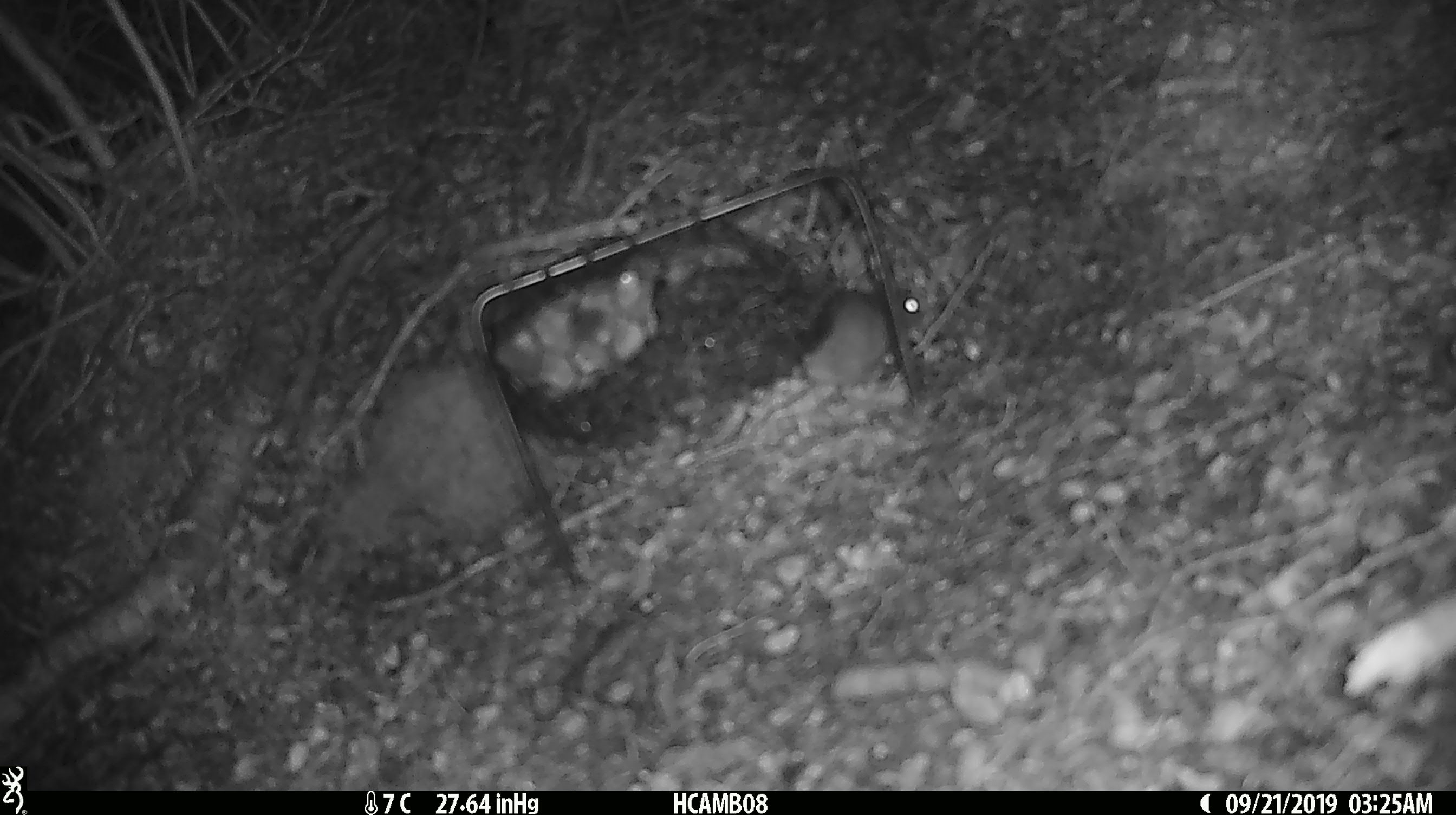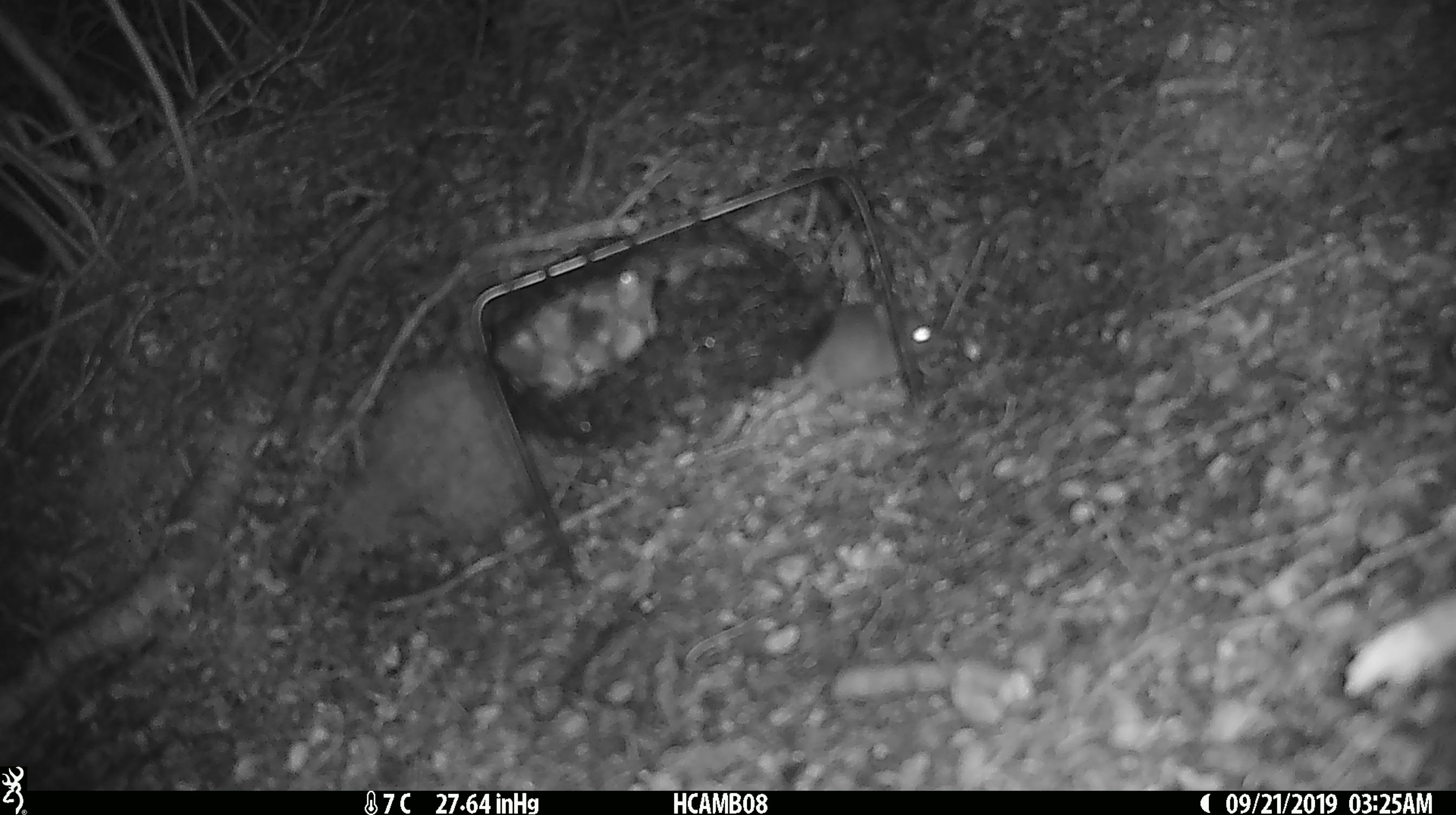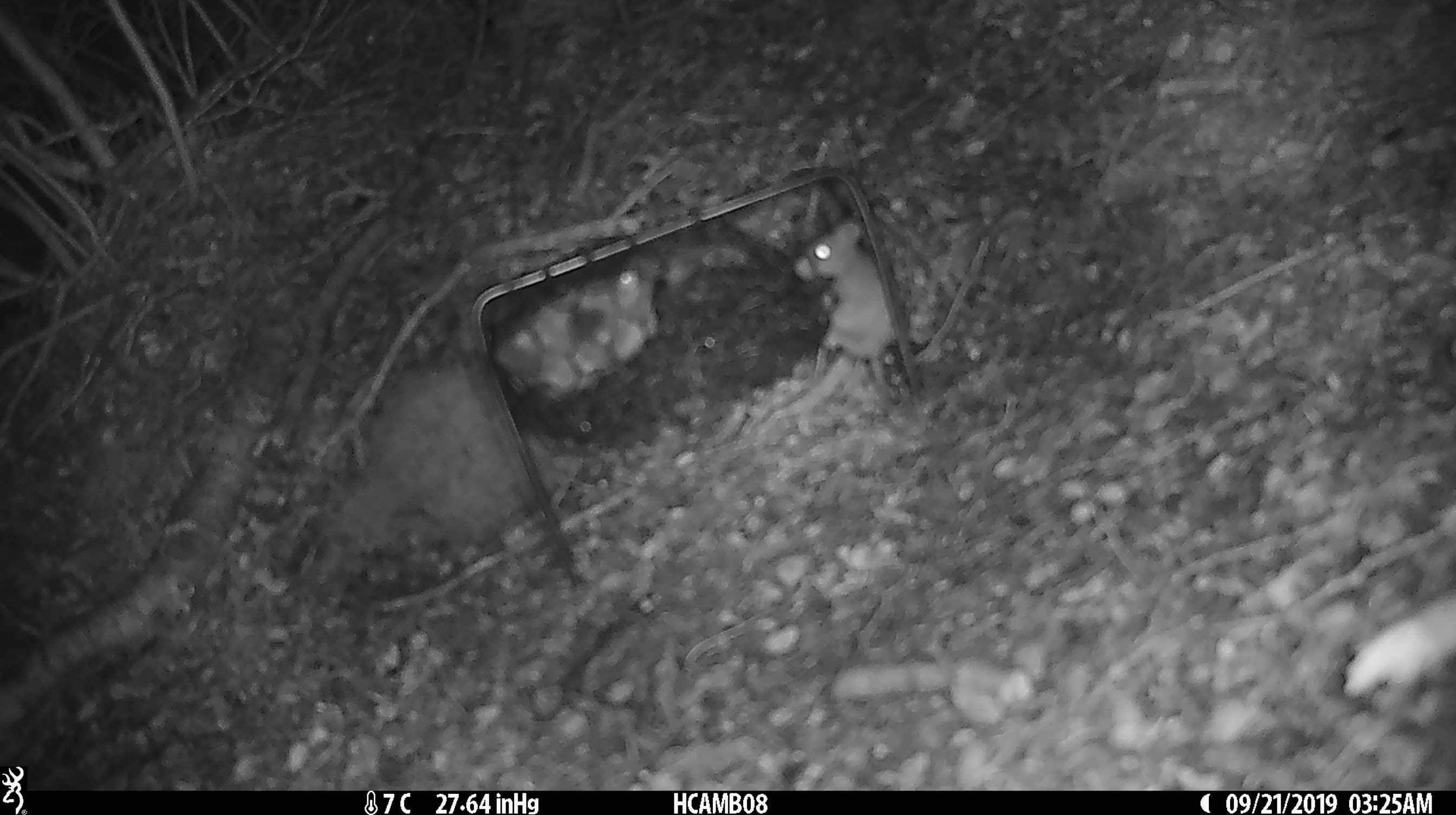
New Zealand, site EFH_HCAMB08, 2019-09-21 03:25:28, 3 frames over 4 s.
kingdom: Animalia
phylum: Chordata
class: Mammalia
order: Rodentia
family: Muridae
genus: Mus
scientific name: Mus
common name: mouse